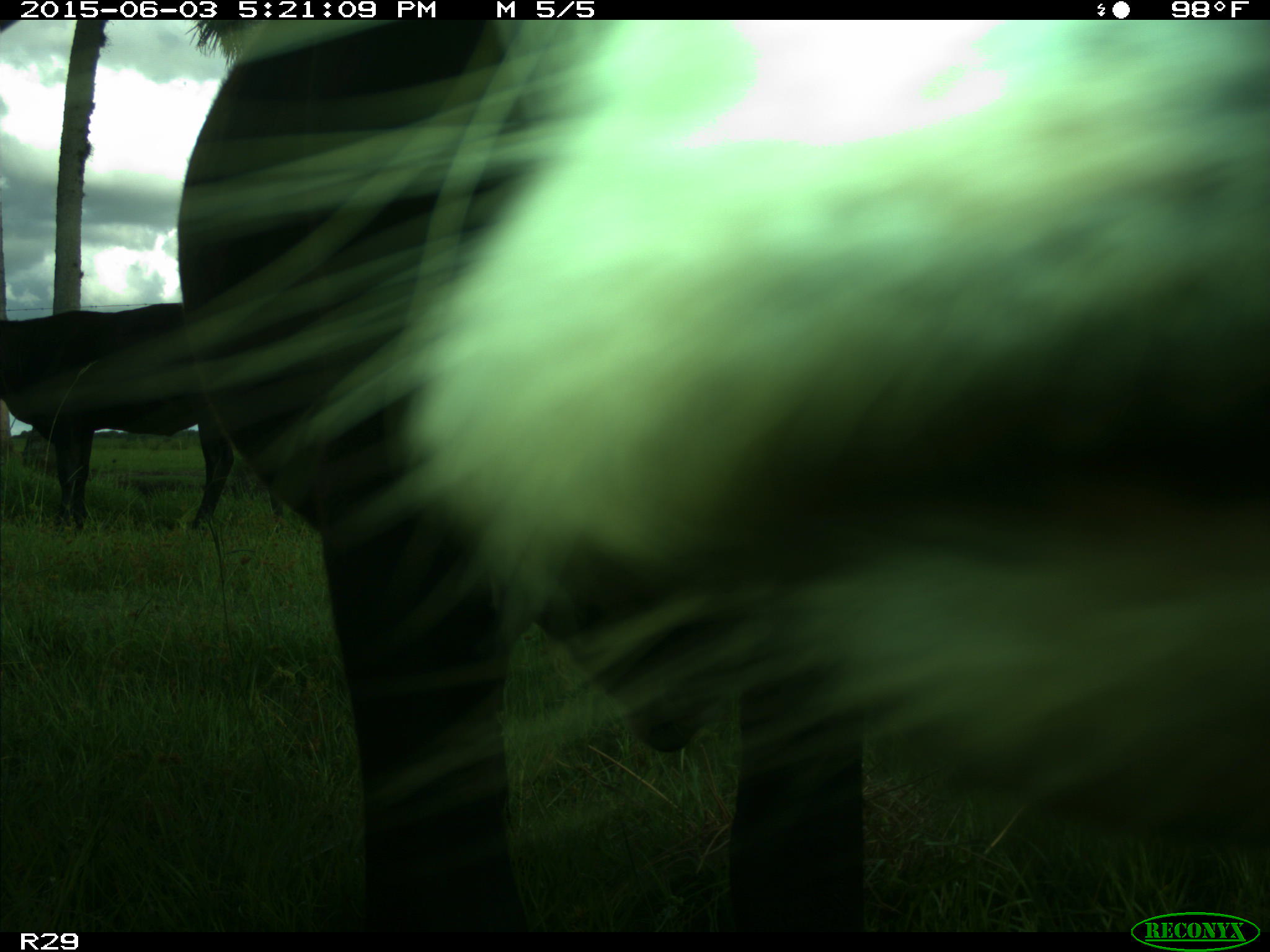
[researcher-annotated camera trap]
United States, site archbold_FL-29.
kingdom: Animalia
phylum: Chordata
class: Mammalia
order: Artiodactyla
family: Bovidae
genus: Bos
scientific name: Bos taurus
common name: domestic cow